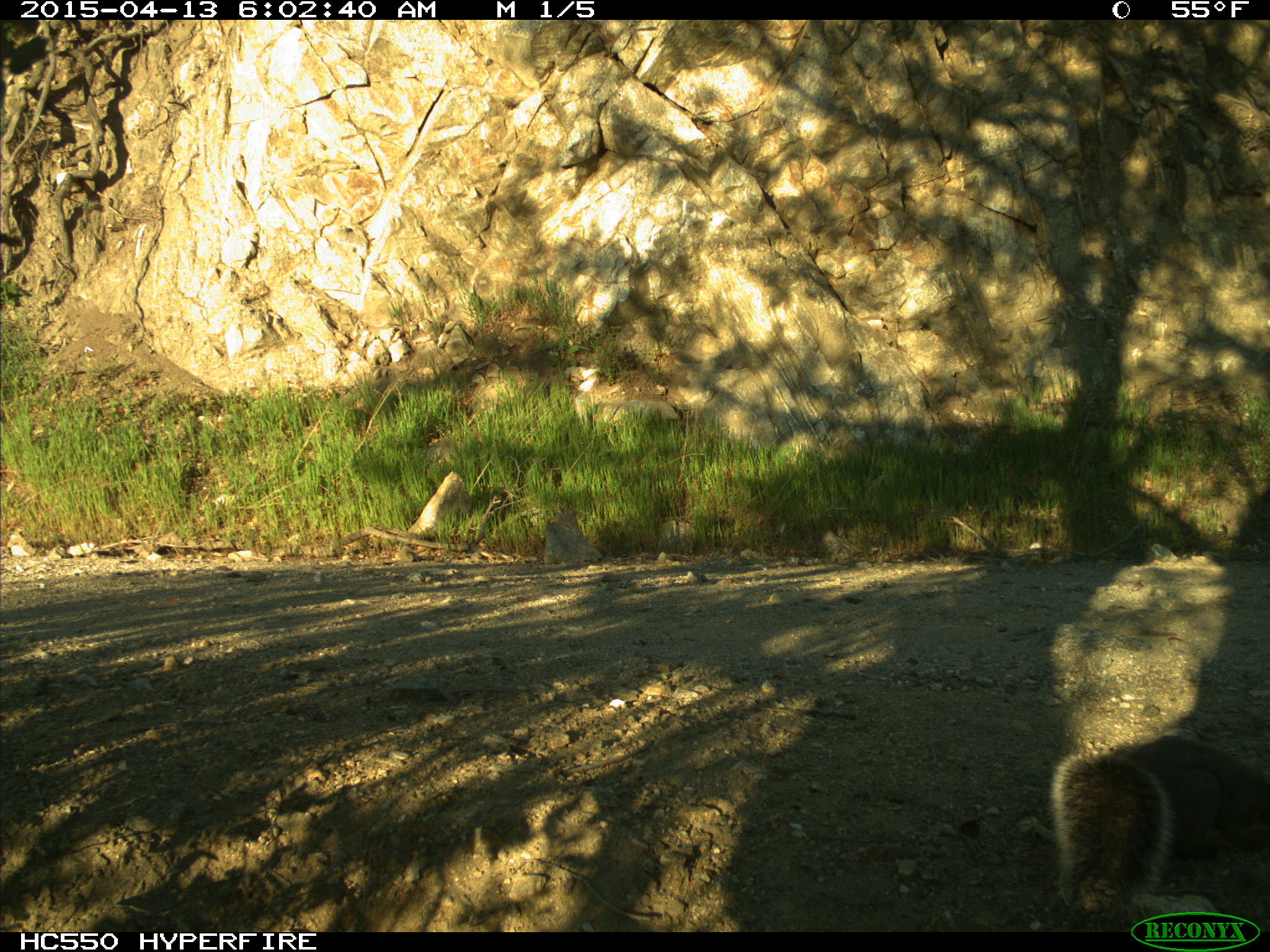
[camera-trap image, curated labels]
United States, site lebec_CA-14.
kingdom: Animalia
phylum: Chordata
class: Mammalia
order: Rodentia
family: Sciuridae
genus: Sciurus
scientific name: Sciurus carolinensis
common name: eastern gray squirrel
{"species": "Sciurus carolinensis (eastern gray squirrel)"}